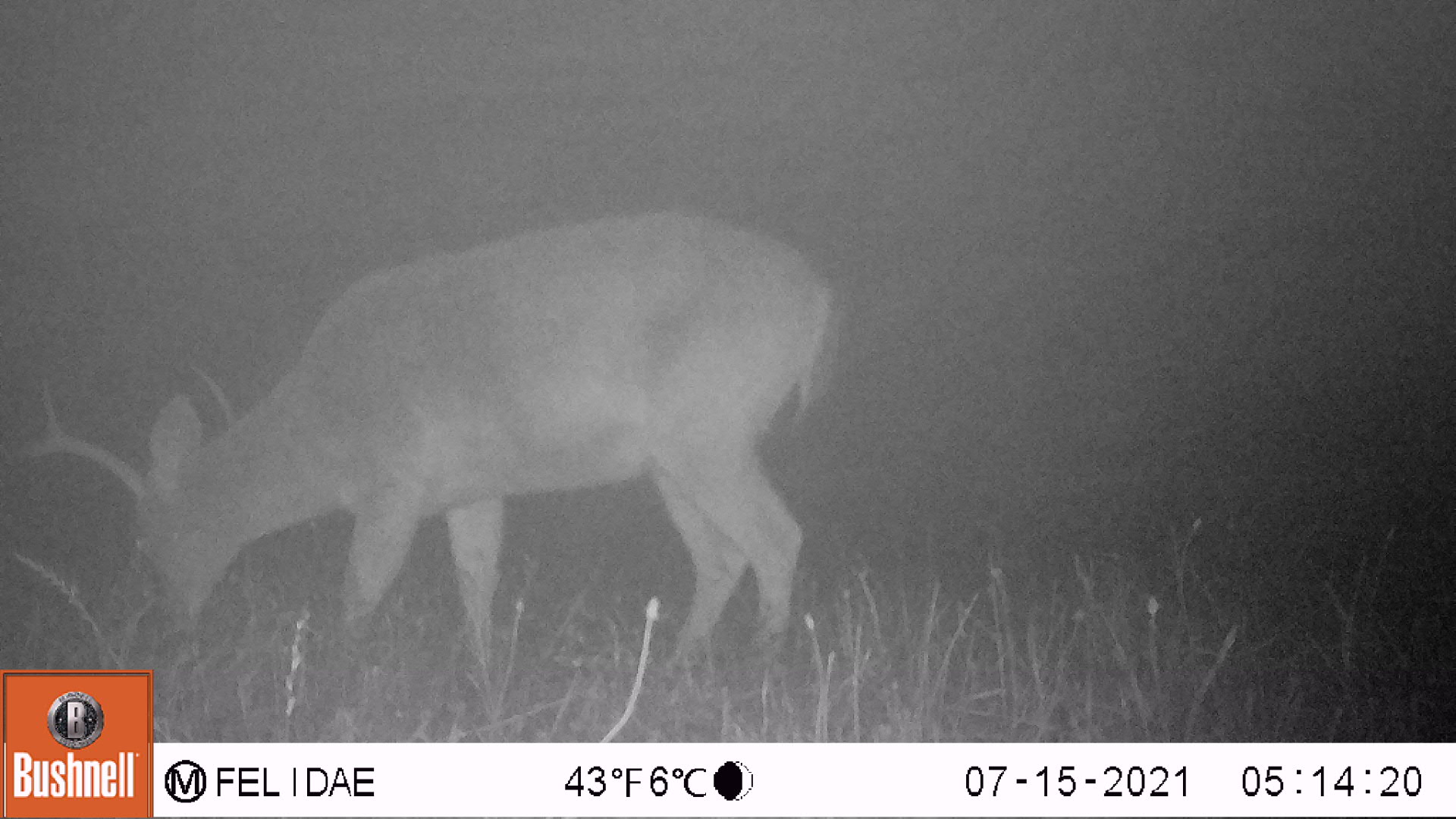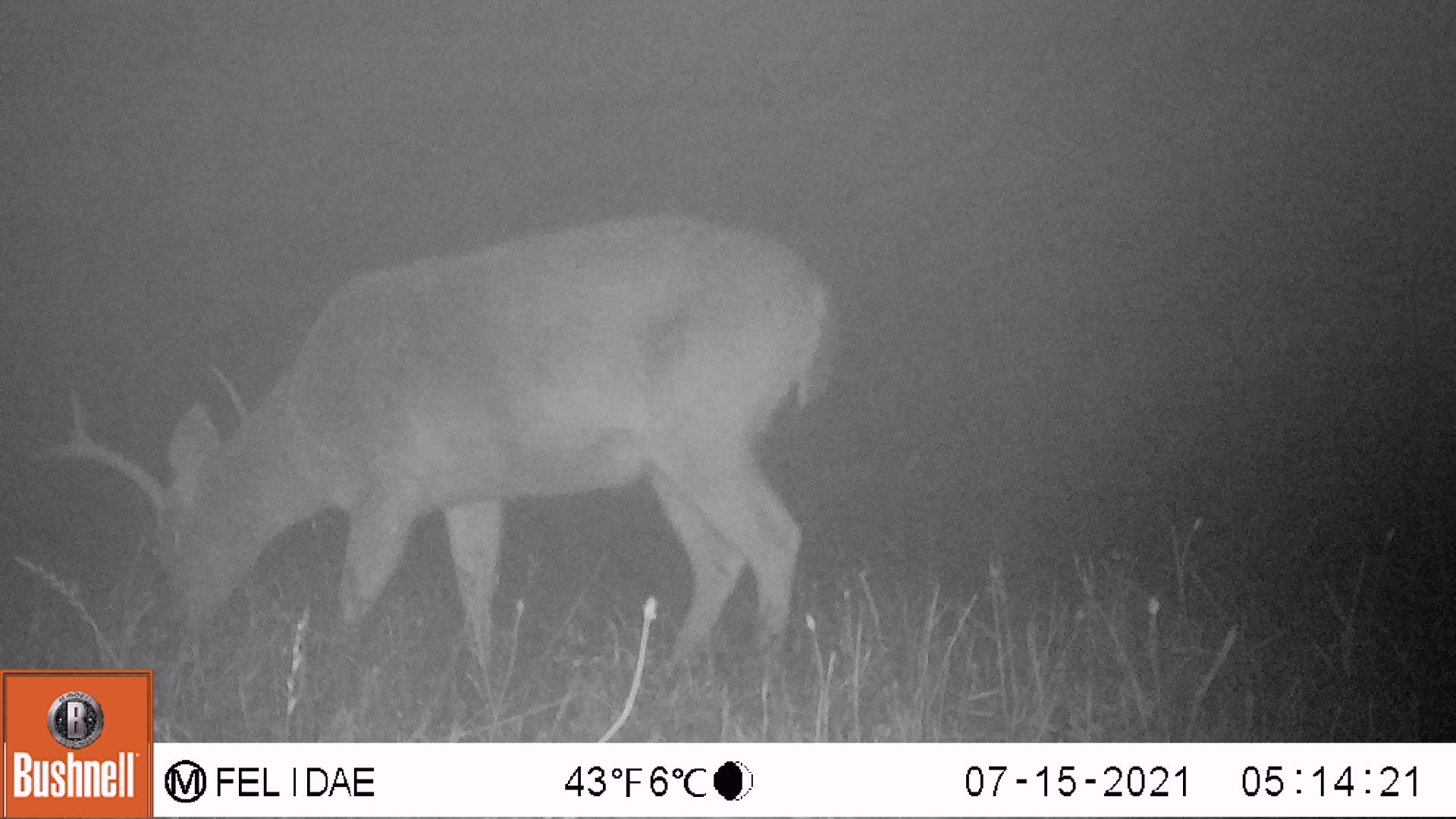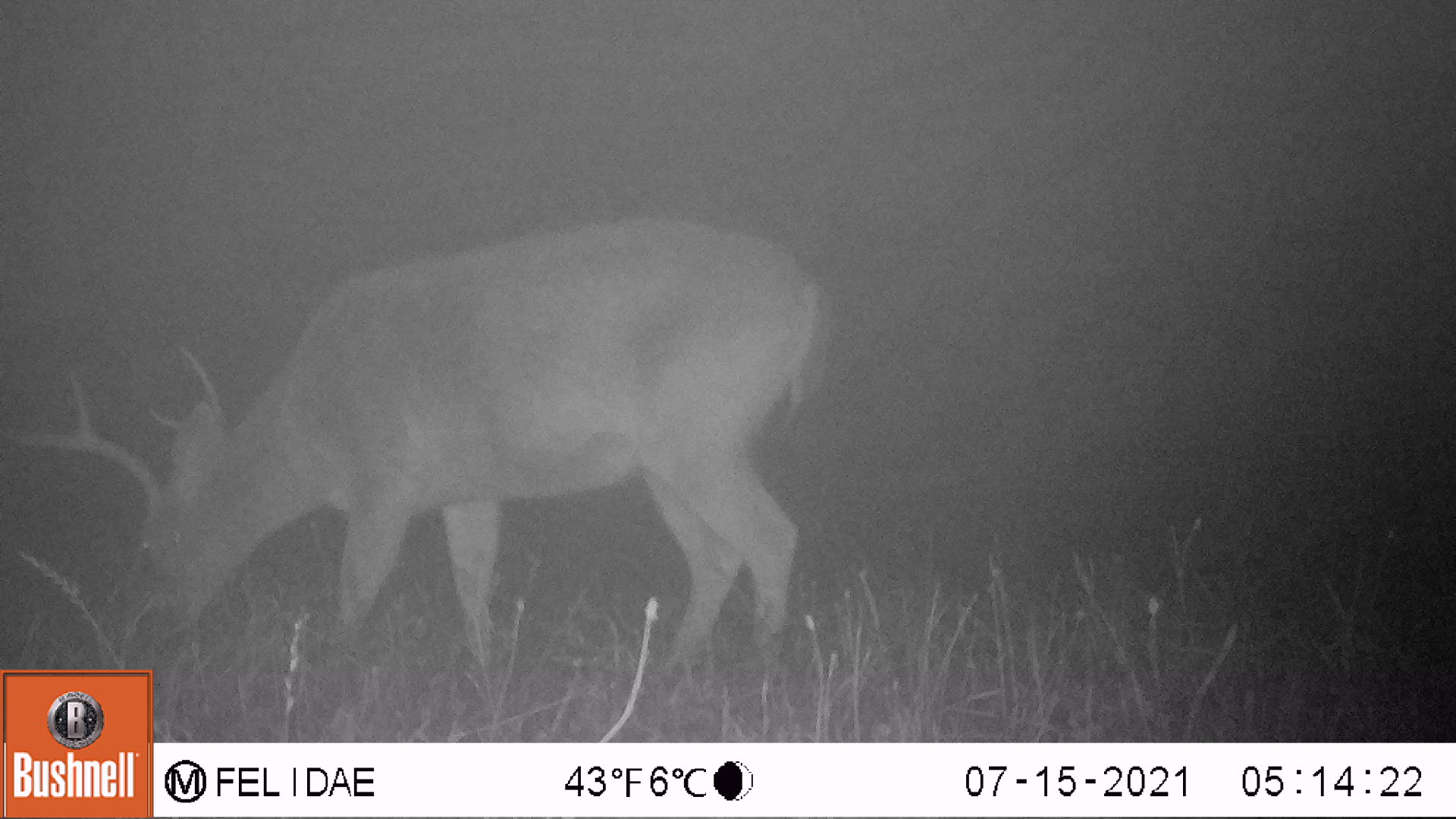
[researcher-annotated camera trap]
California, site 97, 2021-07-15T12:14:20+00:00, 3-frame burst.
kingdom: Animalia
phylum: Chordata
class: Mammalia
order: Artiodactyla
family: Cervidae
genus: Odocoileus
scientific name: Odocoileus hemionus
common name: mule deer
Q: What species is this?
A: Mule deer (Odocoileus hemionus).